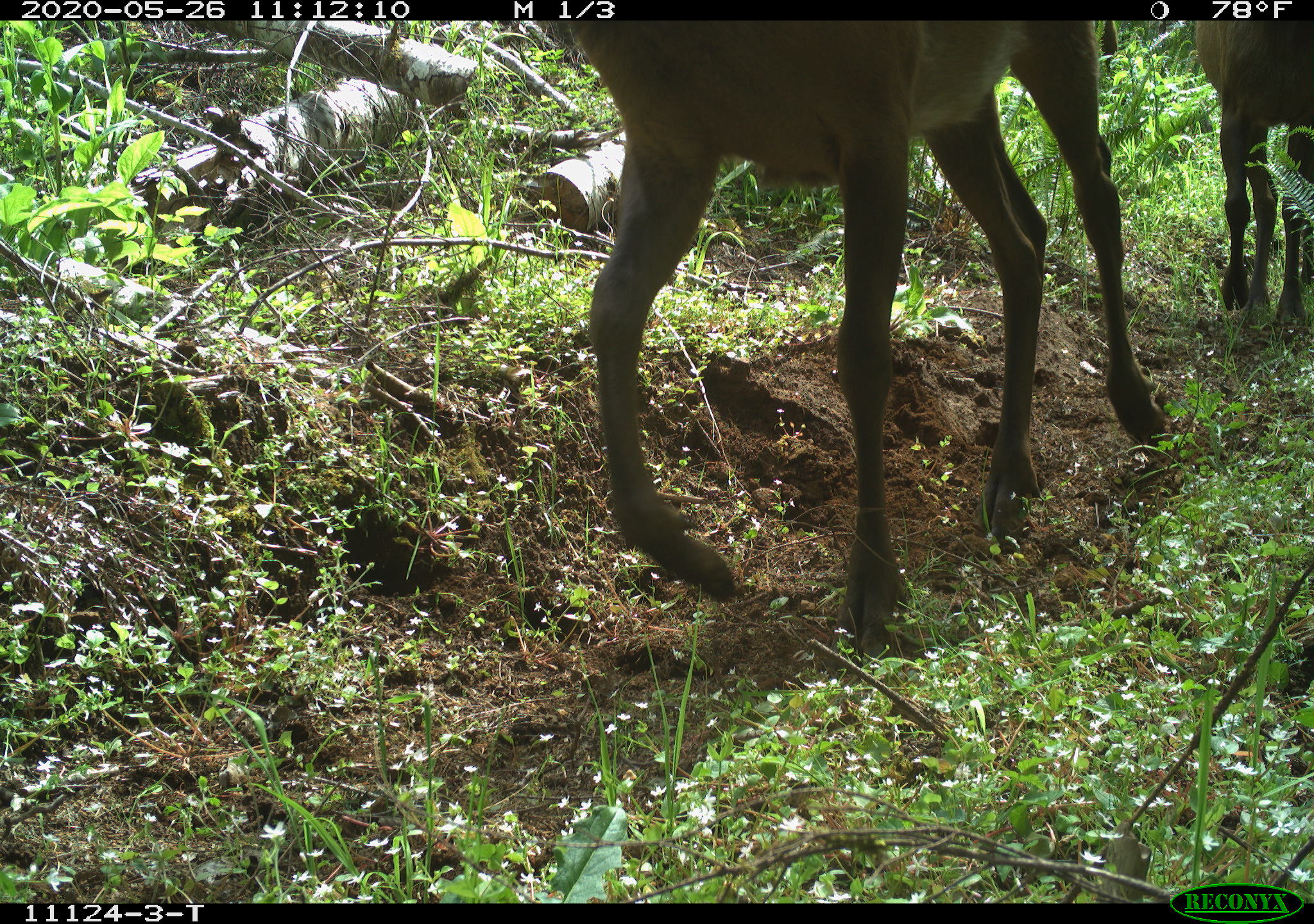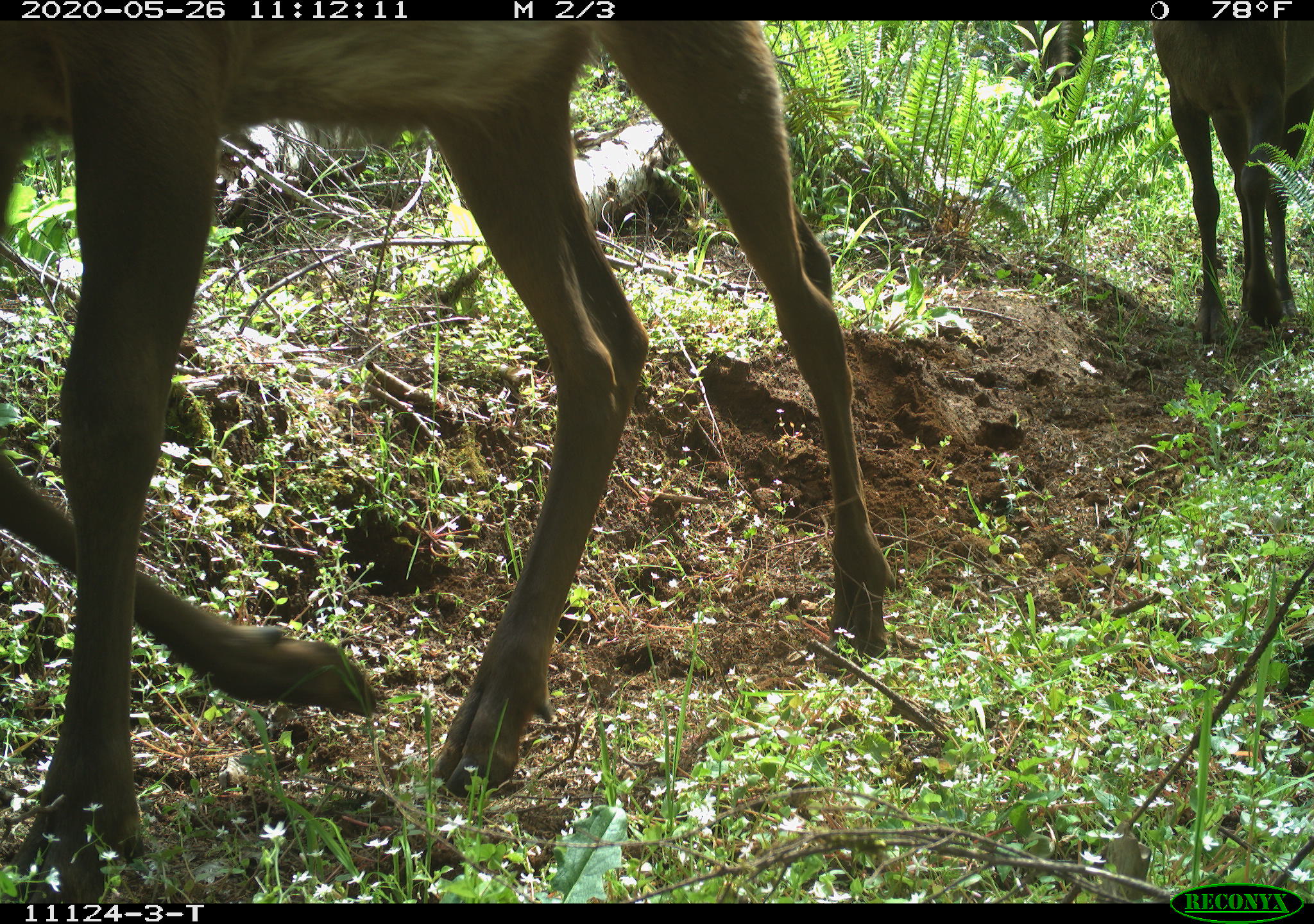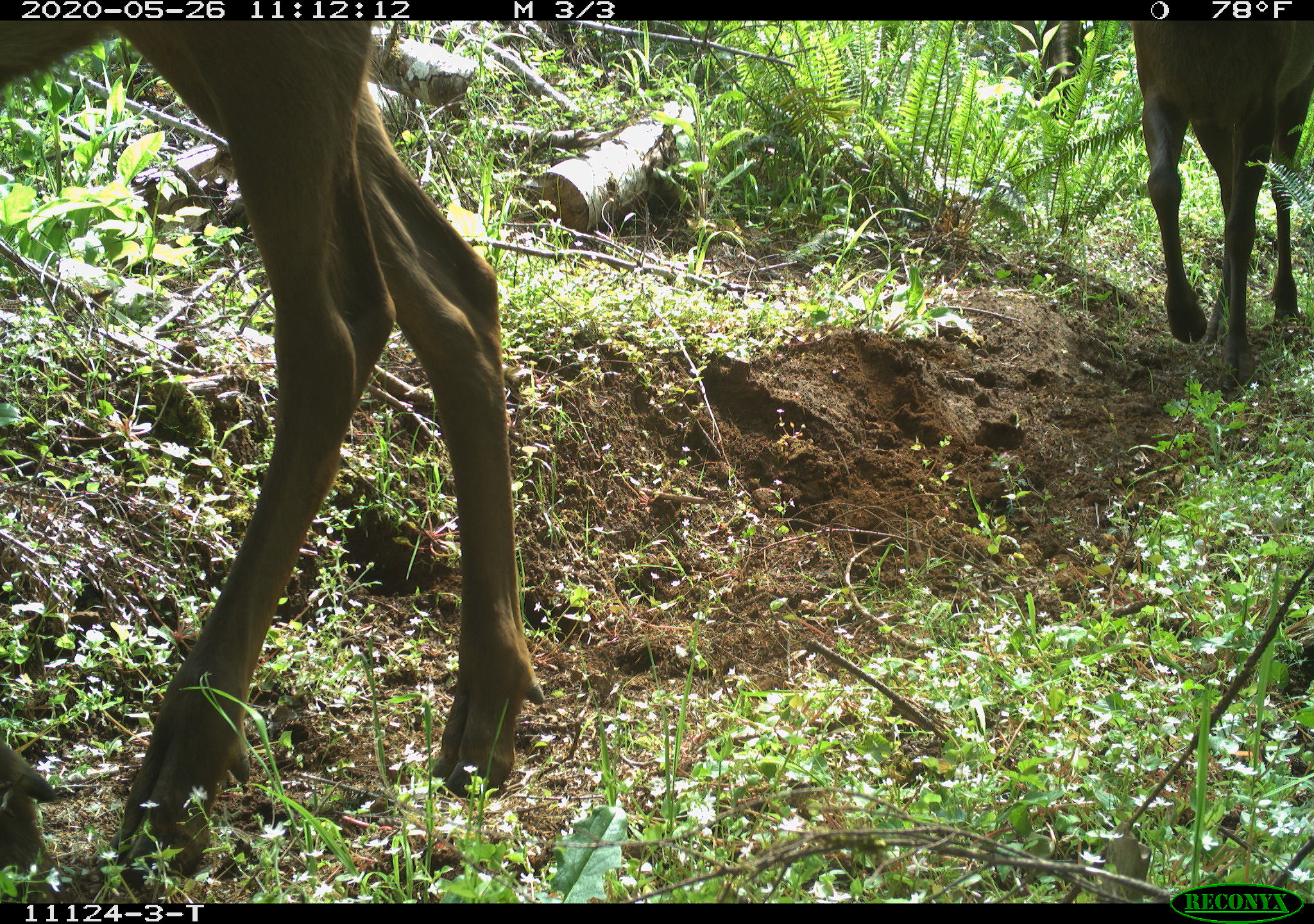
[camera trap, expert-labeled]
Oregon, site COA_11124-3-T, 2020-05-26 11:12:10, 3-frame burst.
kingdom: Animalia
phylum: Chordata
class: Mammalia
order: Artiodactyla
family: Cervidae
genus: Cervus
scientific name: Cervus canadensis roosevelti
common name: roosevelt elk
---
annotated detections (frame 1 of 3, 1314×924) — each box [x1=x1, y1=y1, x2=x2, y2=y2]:
roosevelt elk: [x1=565, y1=22, x2=1176, y2=664]; [x1=1185, y1=22, x2=1303, y2=332]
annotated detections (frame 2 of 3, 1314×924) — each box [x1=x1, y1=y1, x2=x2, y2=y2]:
roosevelt elk: [x1=3, y1=28, x2=901, y2=893]; [x1=1149, y1=22, x2=1303, y2=356]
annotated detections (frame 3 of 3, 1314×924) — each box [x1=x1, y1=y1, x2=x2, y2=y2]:
roosevelt elk: [x1=3, y1=24, x2=554, y2=878]; [x1=1121, y1=28, x2=1303, y2=390]